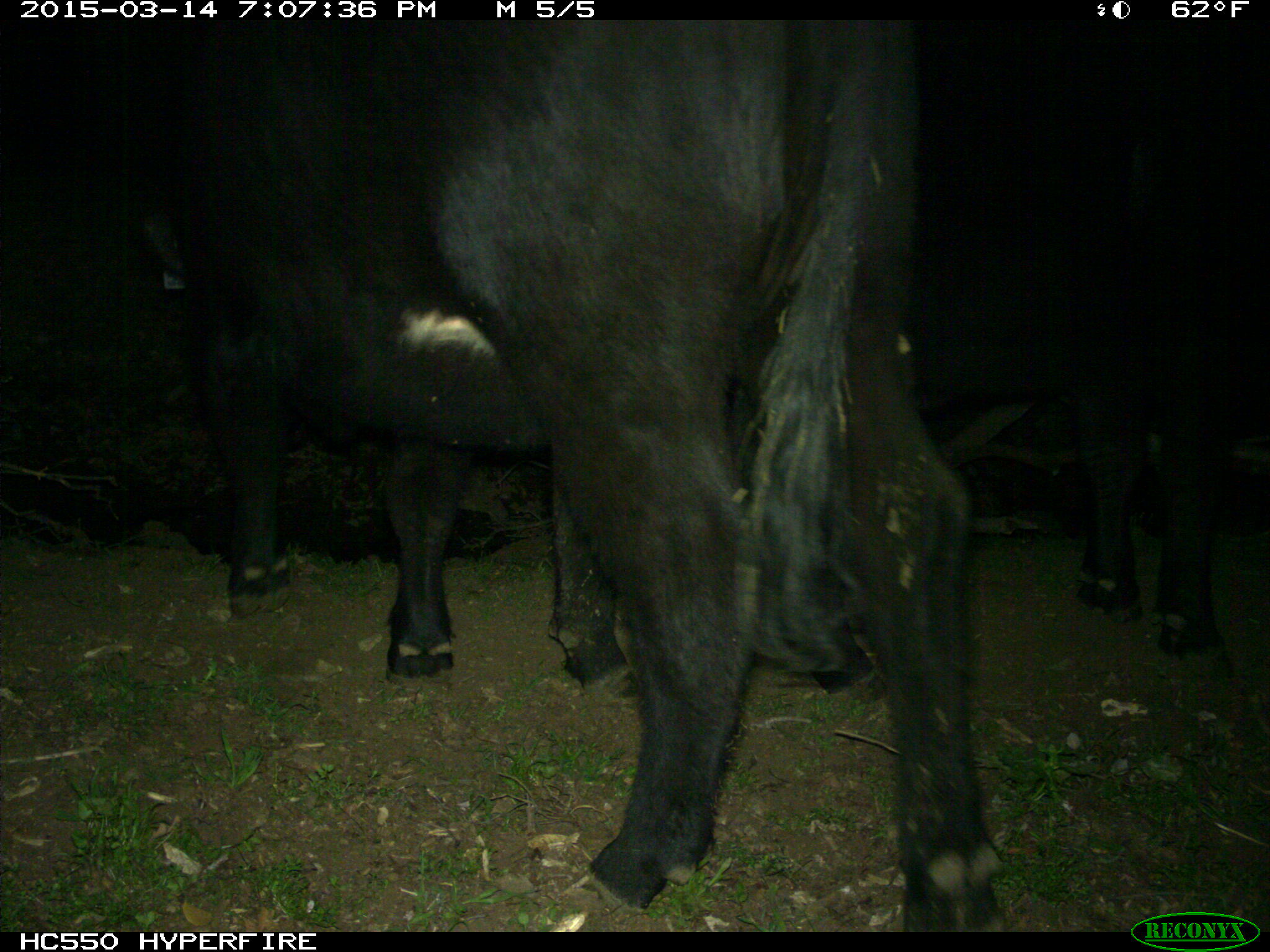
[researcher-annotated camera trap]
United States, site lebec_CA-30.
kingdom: Animalia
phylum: Chordata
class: Mammalia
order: Artiodactyla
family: Bovidae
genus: Bos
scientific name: Bos taurus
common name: domestic cow